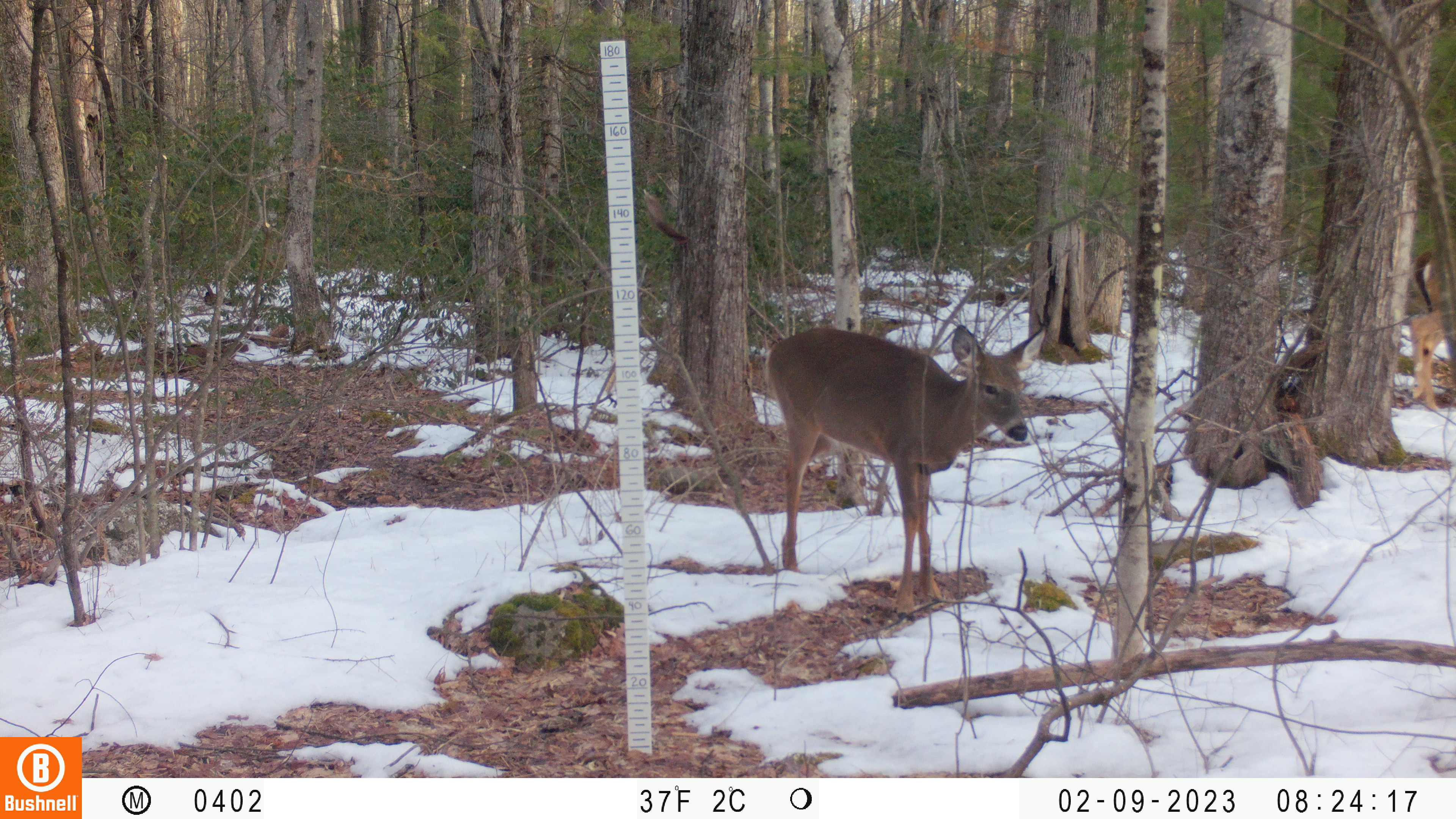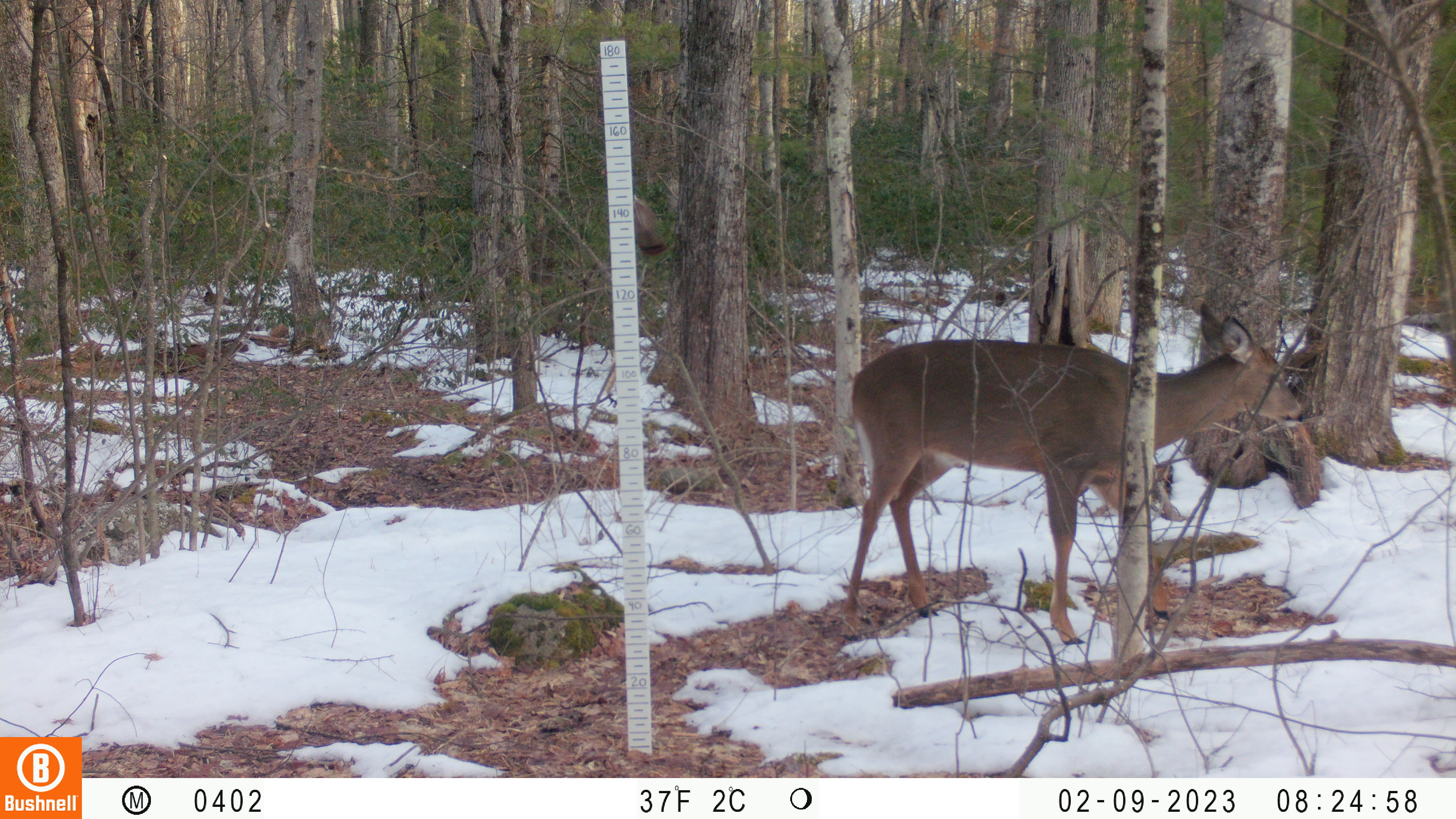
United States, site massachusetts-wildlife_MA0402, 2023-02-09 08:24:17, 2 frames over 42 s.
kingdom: Animalia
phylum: Chordata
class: Mammalia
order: Artiodactyla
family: Cervidae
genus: Odocoileus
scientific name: Odocoileus virginianus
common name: white-tailed deer